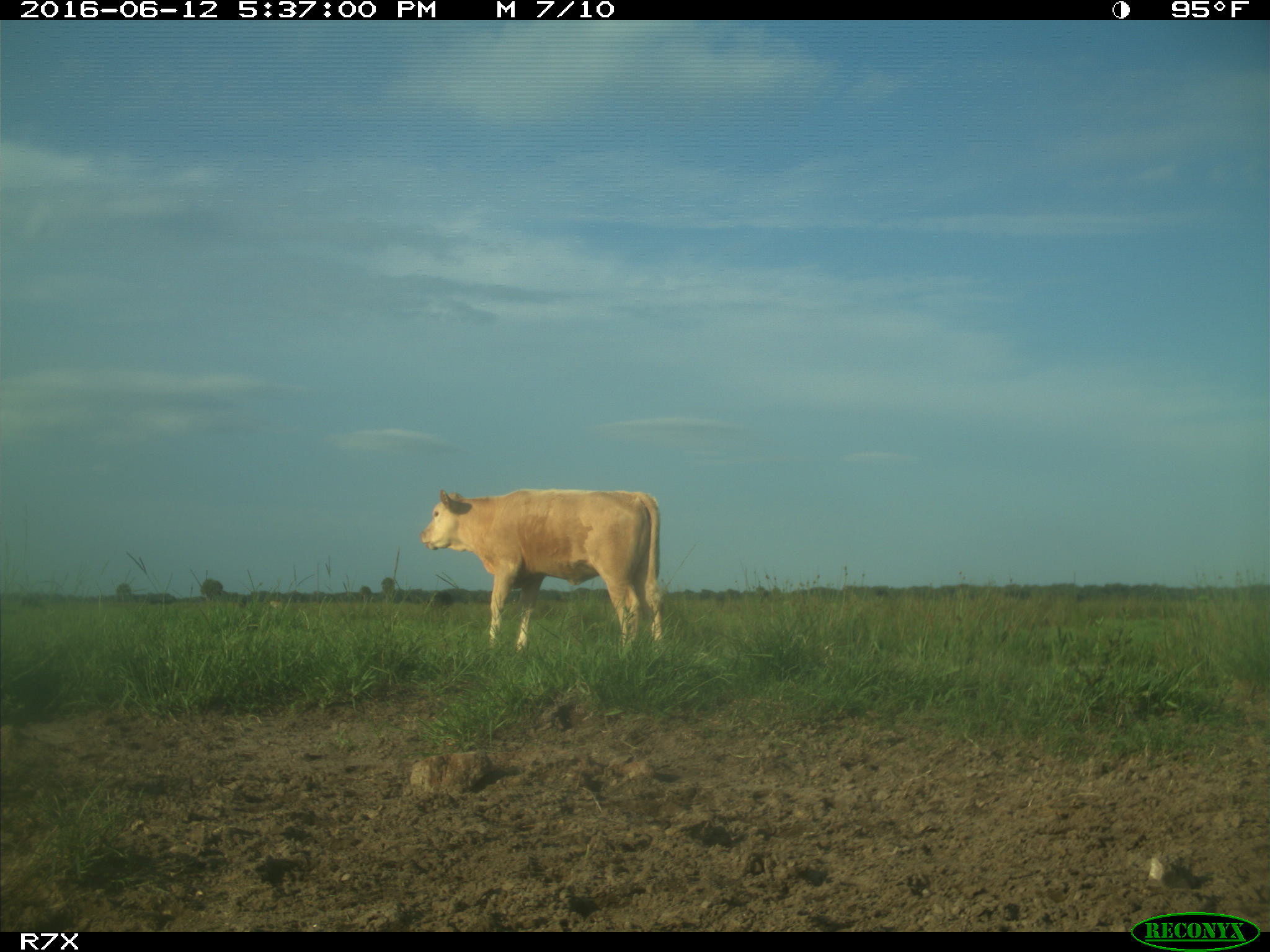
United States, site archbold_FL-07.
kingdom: Animalia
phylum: Chordata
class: Mammalia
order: Artiodactyla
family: Bovidae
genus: Bos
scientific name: Bos taurus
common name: domestic cow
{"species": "Bos taurus (domestic cow)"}